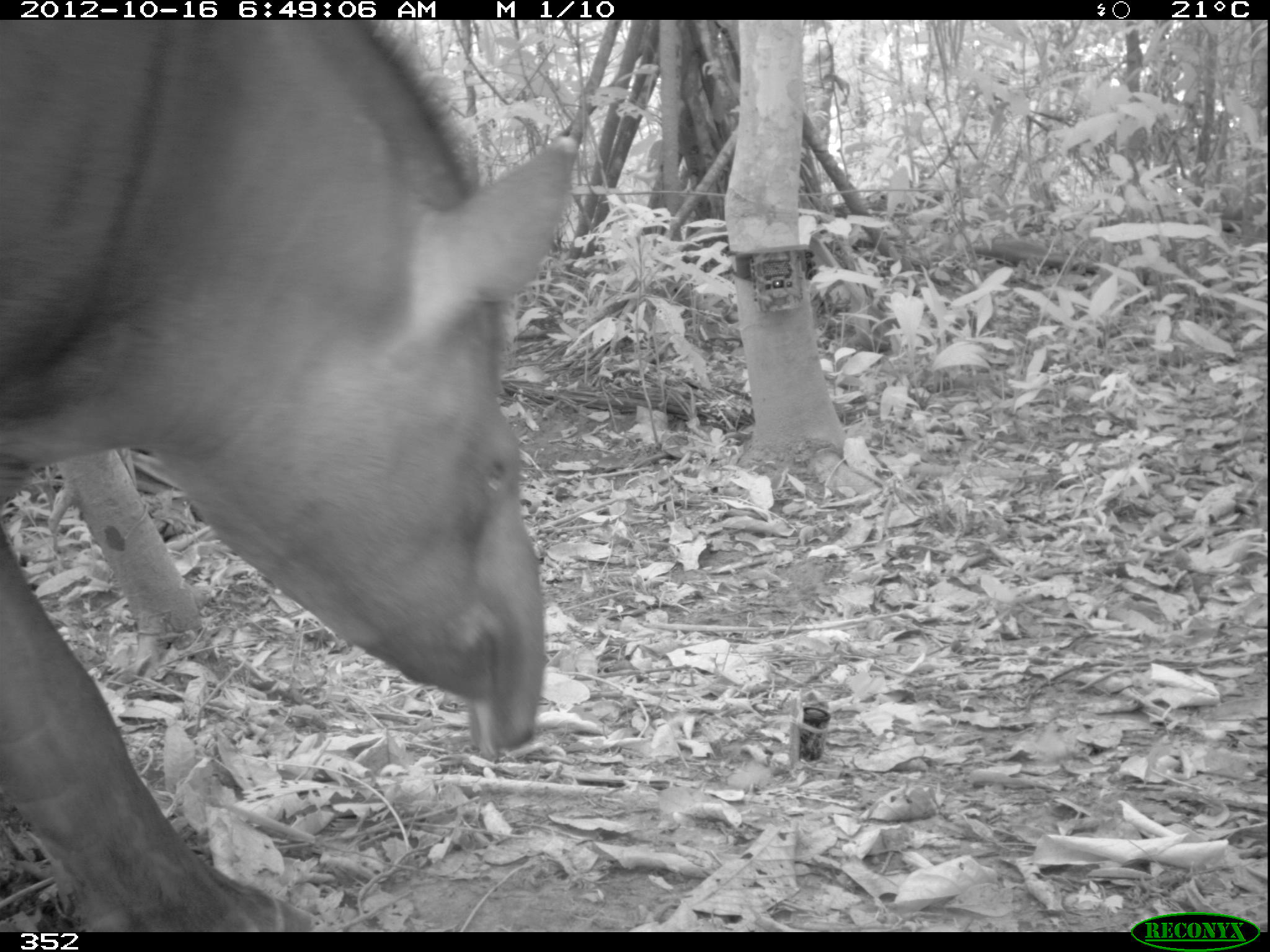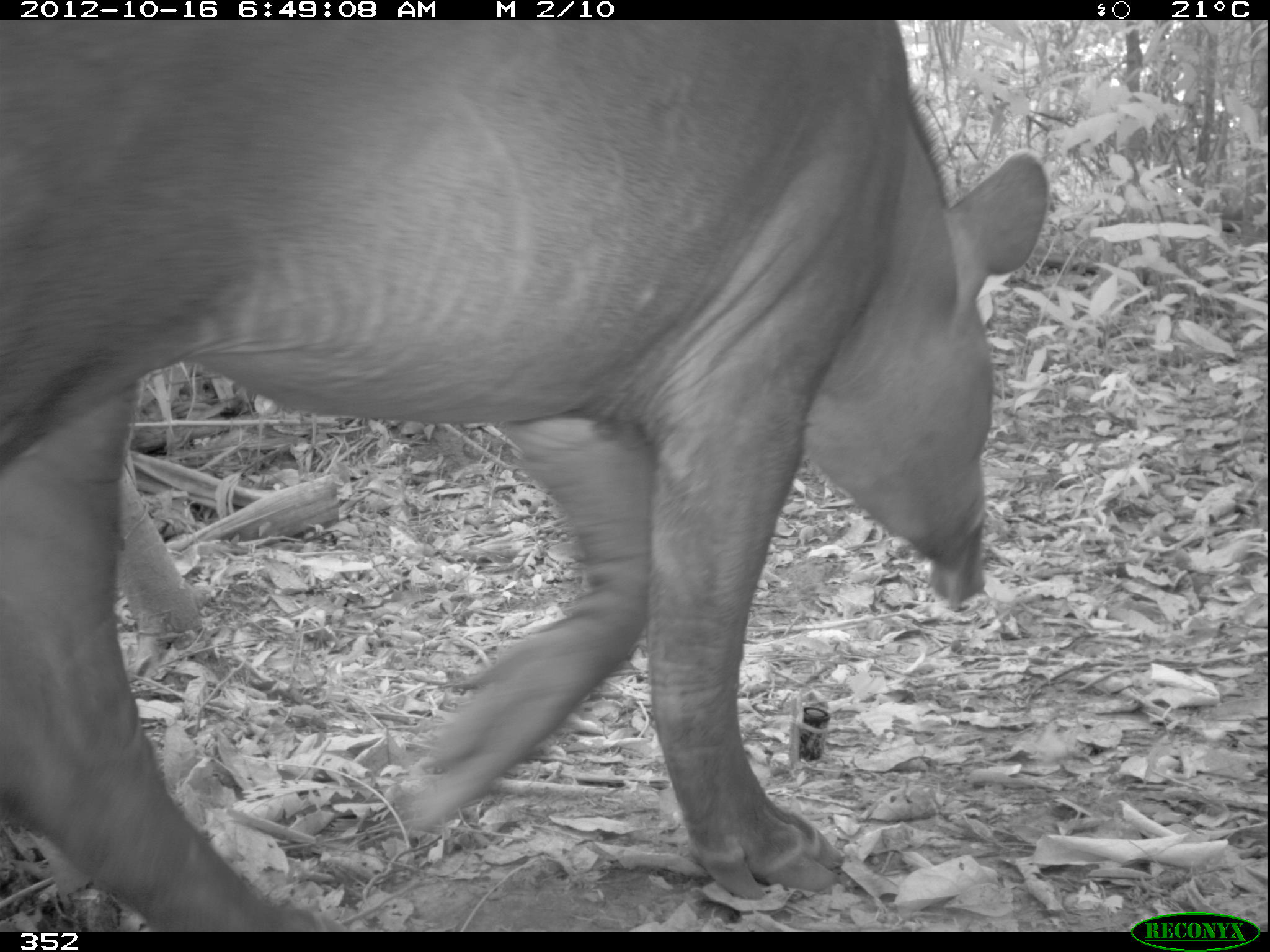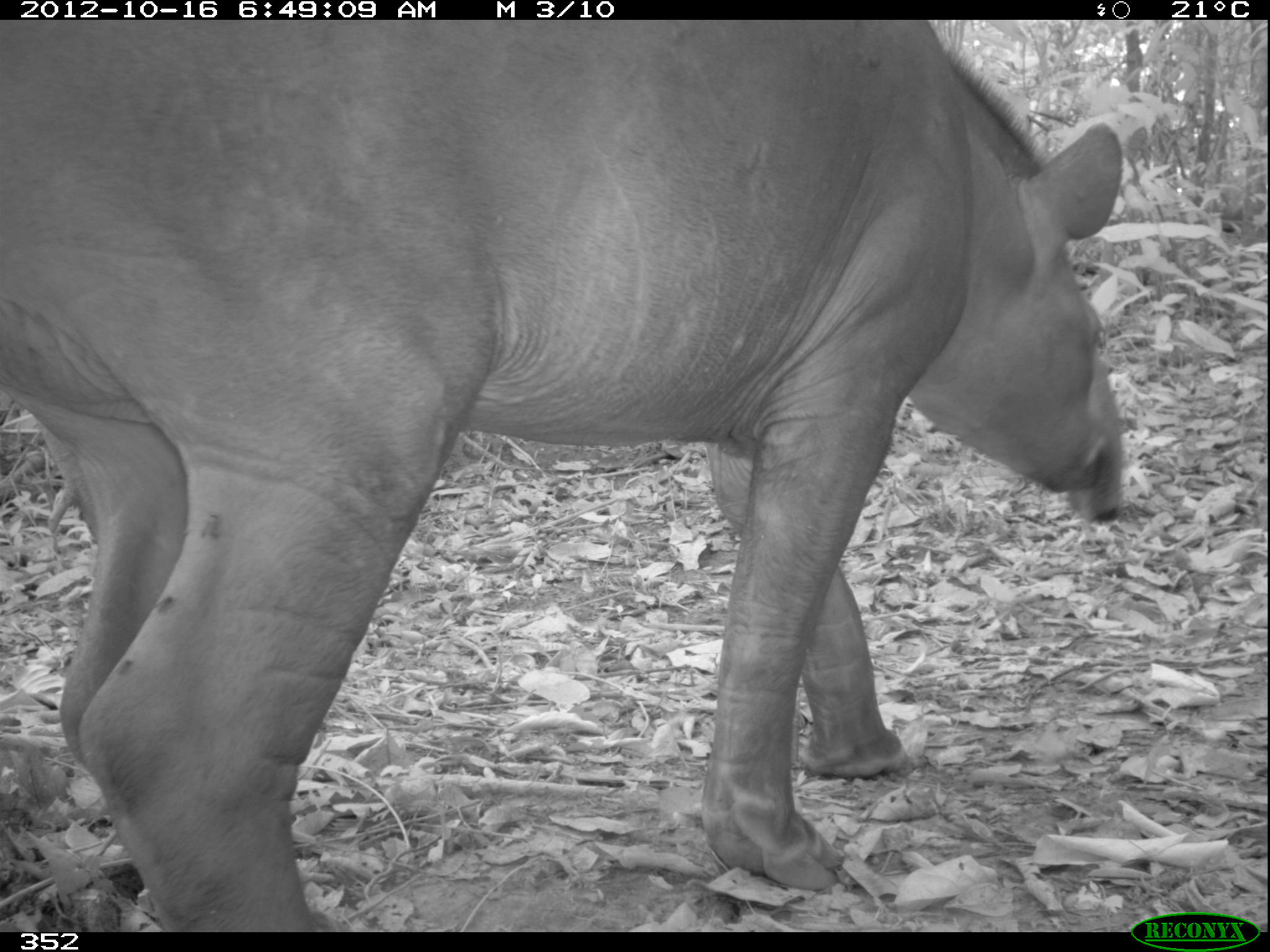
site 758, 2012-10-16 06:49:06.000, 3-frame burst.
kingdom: Animalia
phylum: Chordata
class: Mammalia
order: Perissodactyla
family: Tapiridae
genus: Tapirus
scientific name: Tapirus terrestris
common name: south american tapir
Tapirus terrestris (south american tapir).